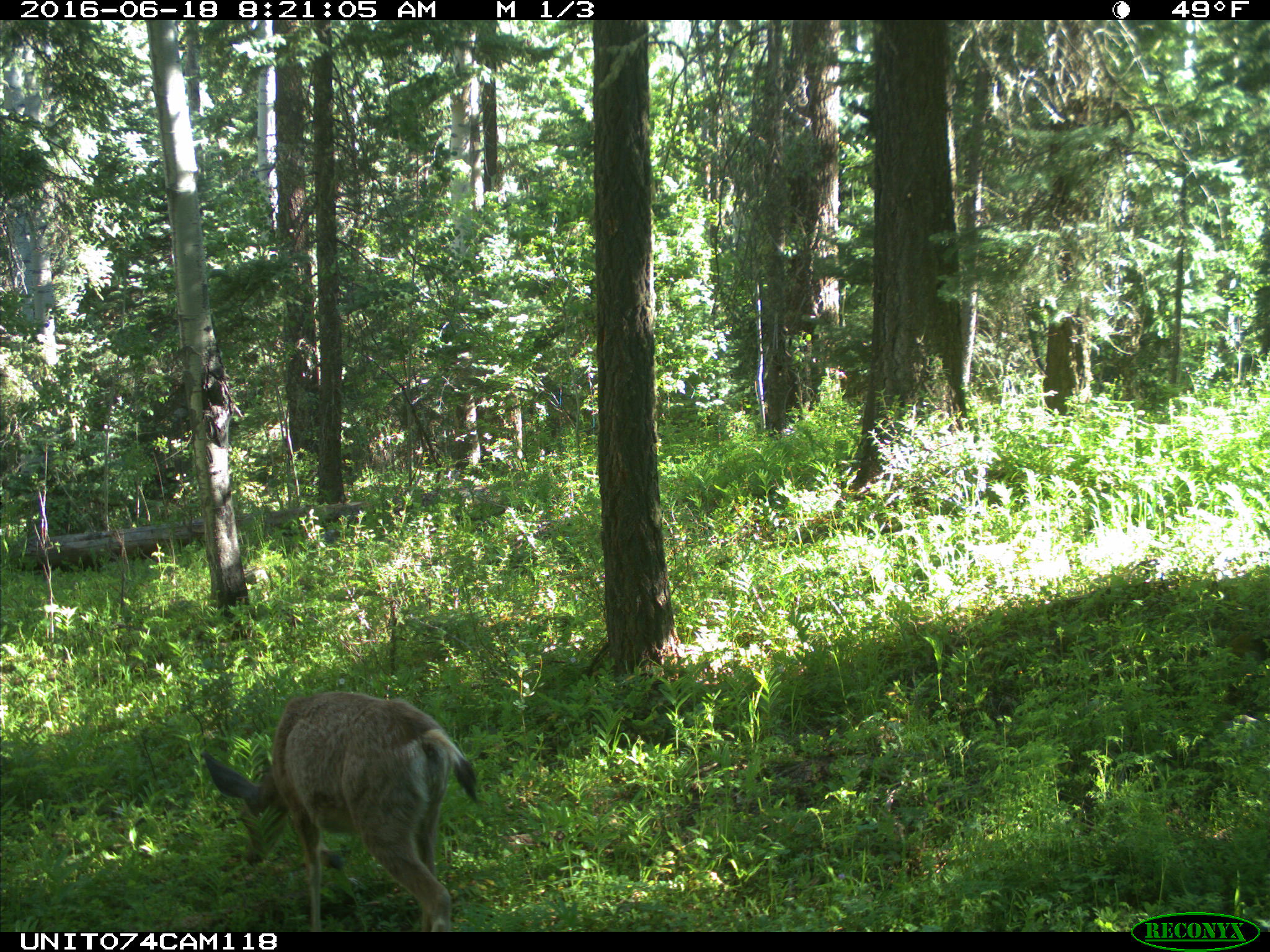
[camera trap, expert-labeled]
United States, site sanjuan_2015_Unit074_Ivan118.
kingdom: Animalia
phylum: Chordata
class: Mammalia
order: Artiodactyla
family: Cervidae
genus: Odocoileus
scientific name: Odocoileus hemionus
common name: mule deer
Odocoileus hemionus (mule deer).